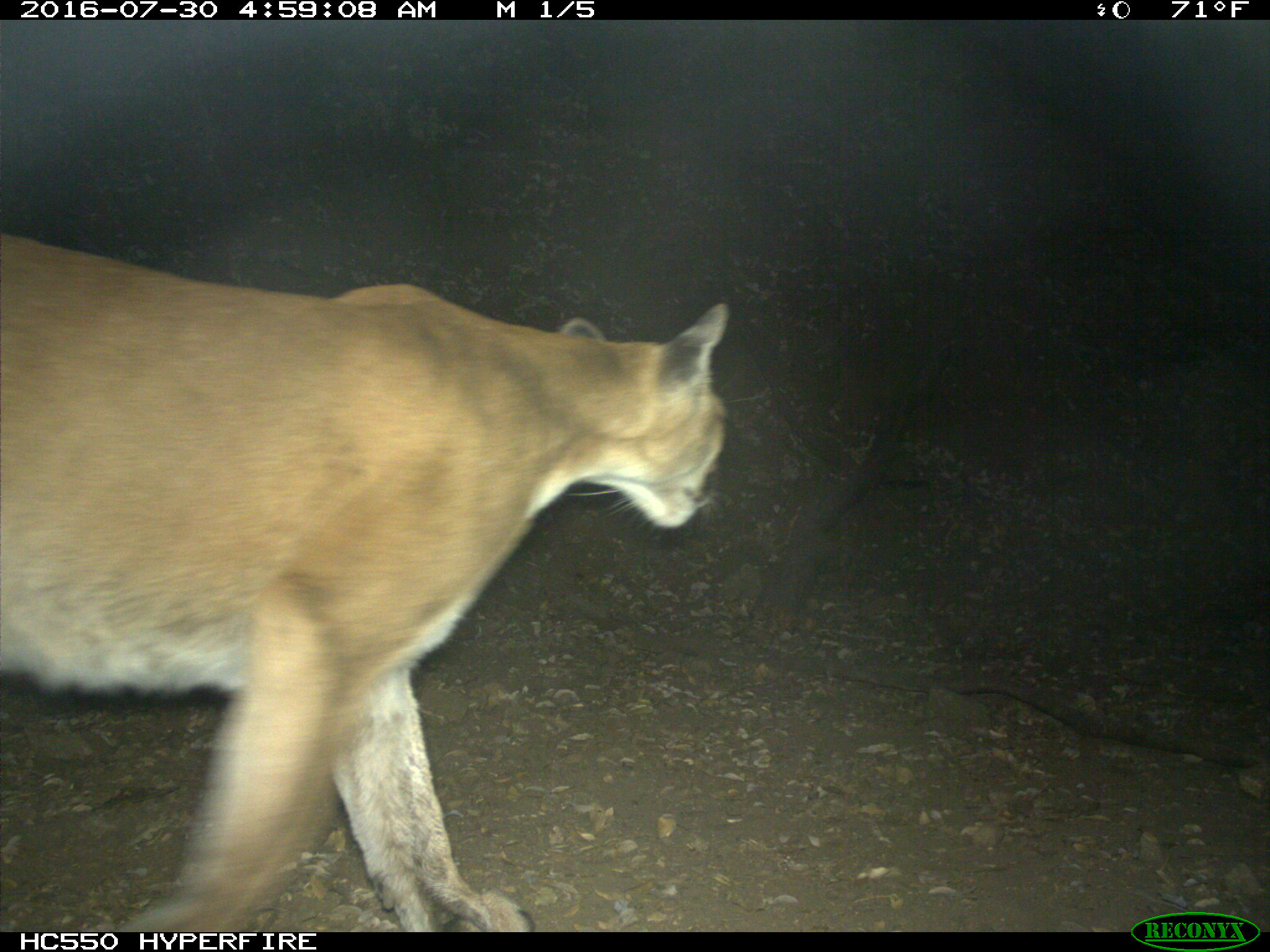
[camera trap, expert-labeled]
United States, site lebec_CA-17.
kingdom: Animalia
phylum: Chordata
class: Mammalia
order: Carnivora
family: Felidae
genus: Puma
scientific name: Puma concolor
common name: mountain lion